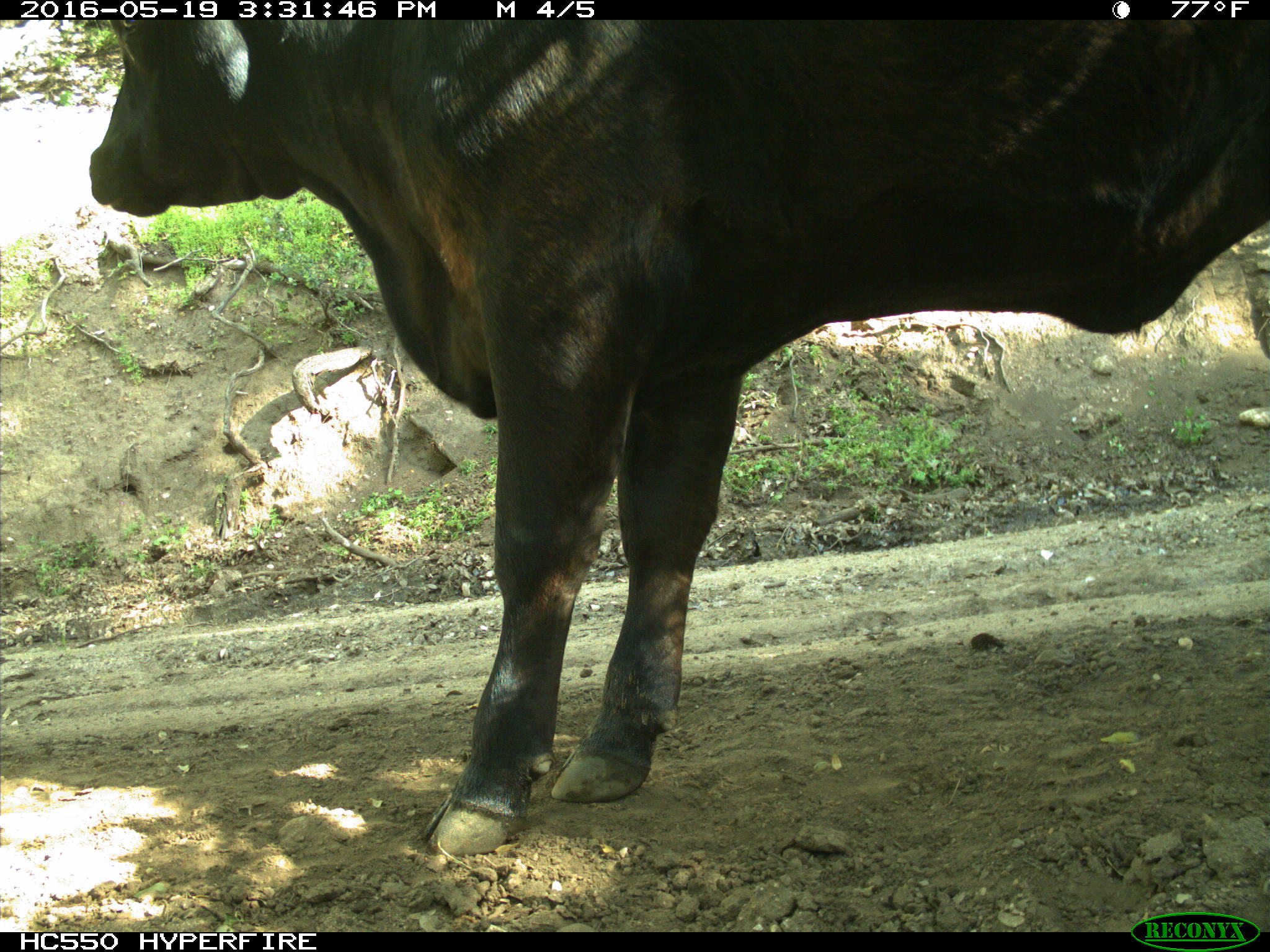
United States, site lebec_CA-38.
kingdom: Animalia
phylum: Chordata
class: Mammalia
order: Artiodactyla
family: Bovidae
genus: Bos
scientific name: Bos taurus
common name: domestic cow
Bos taurus (domestic cow).